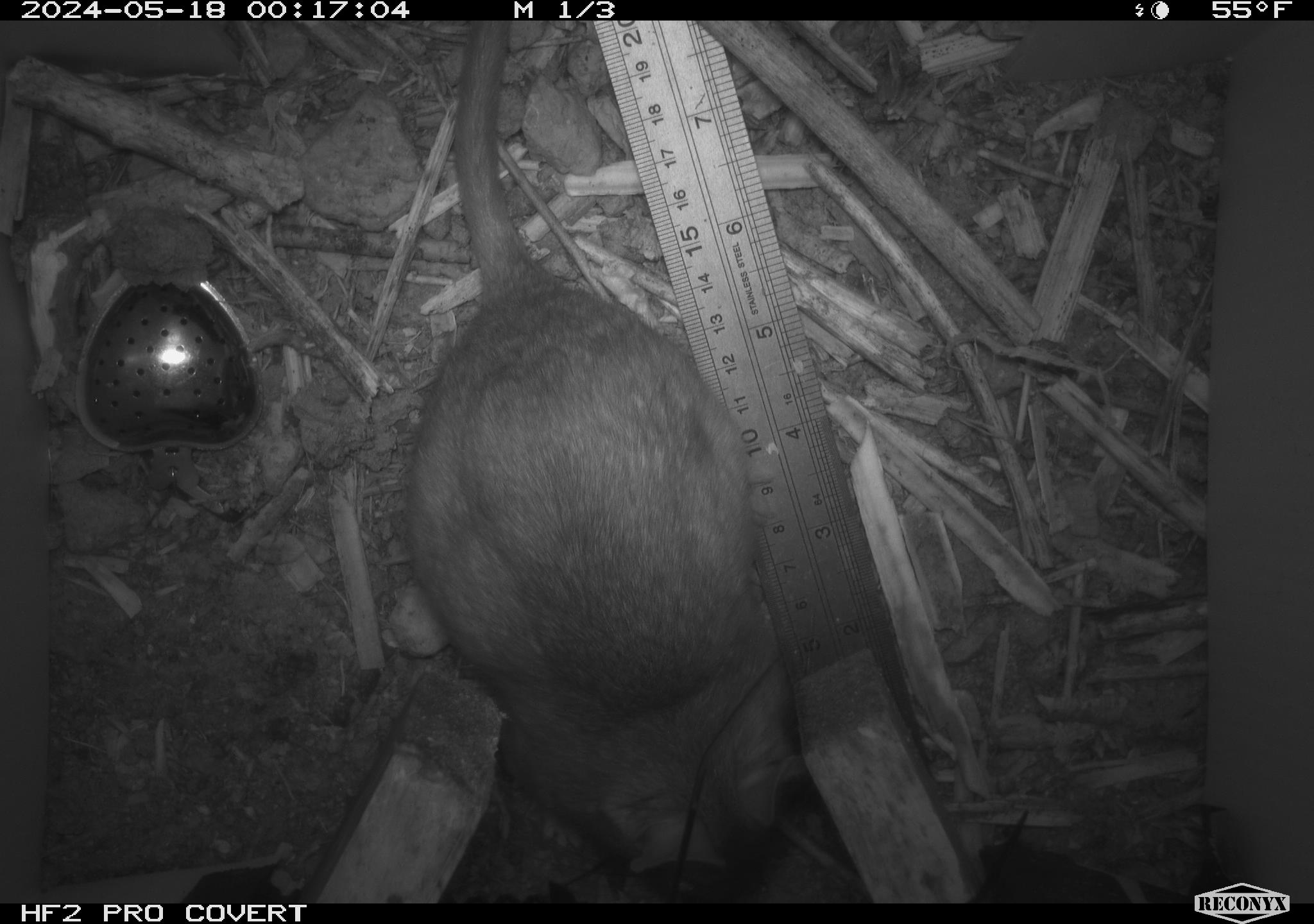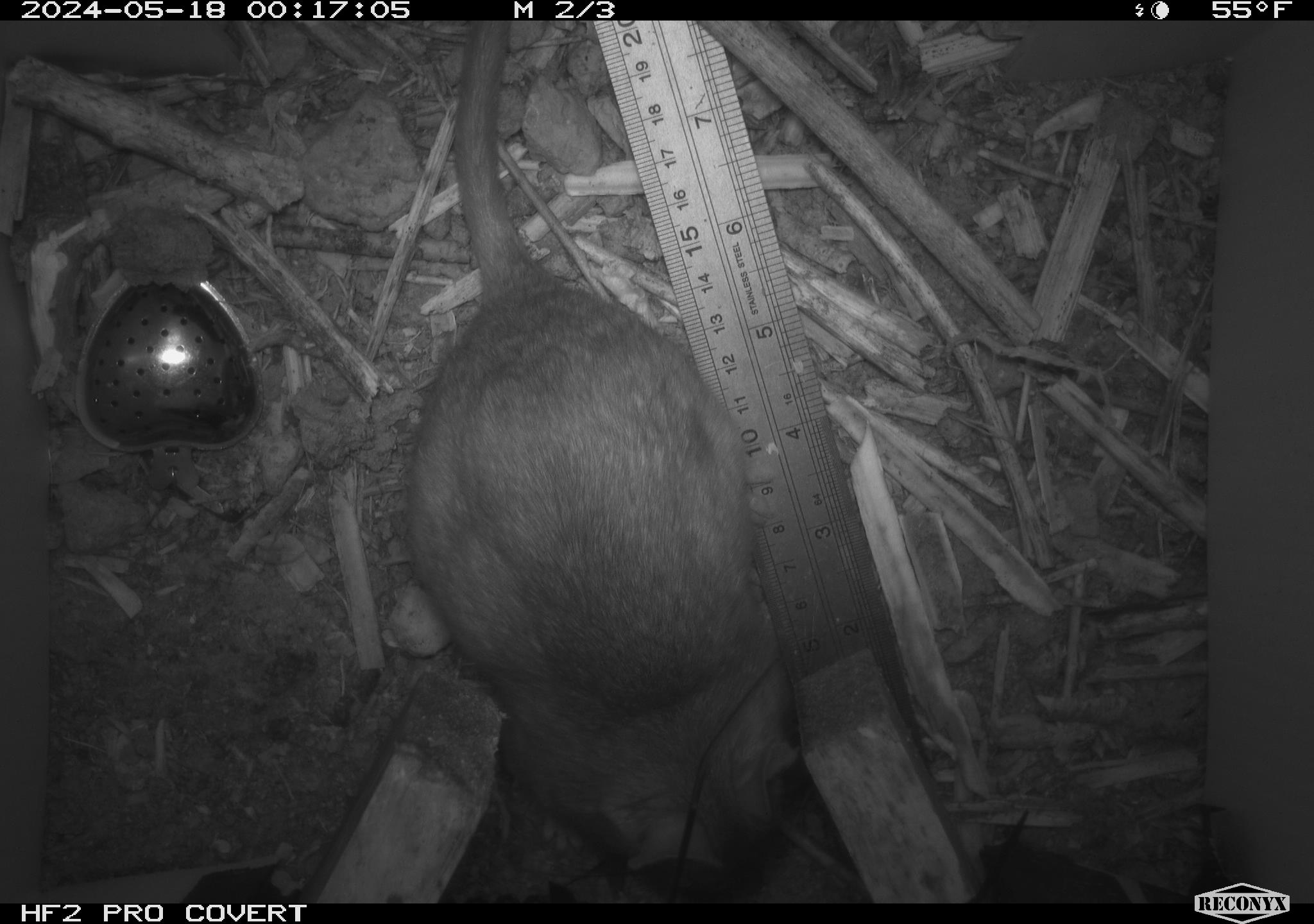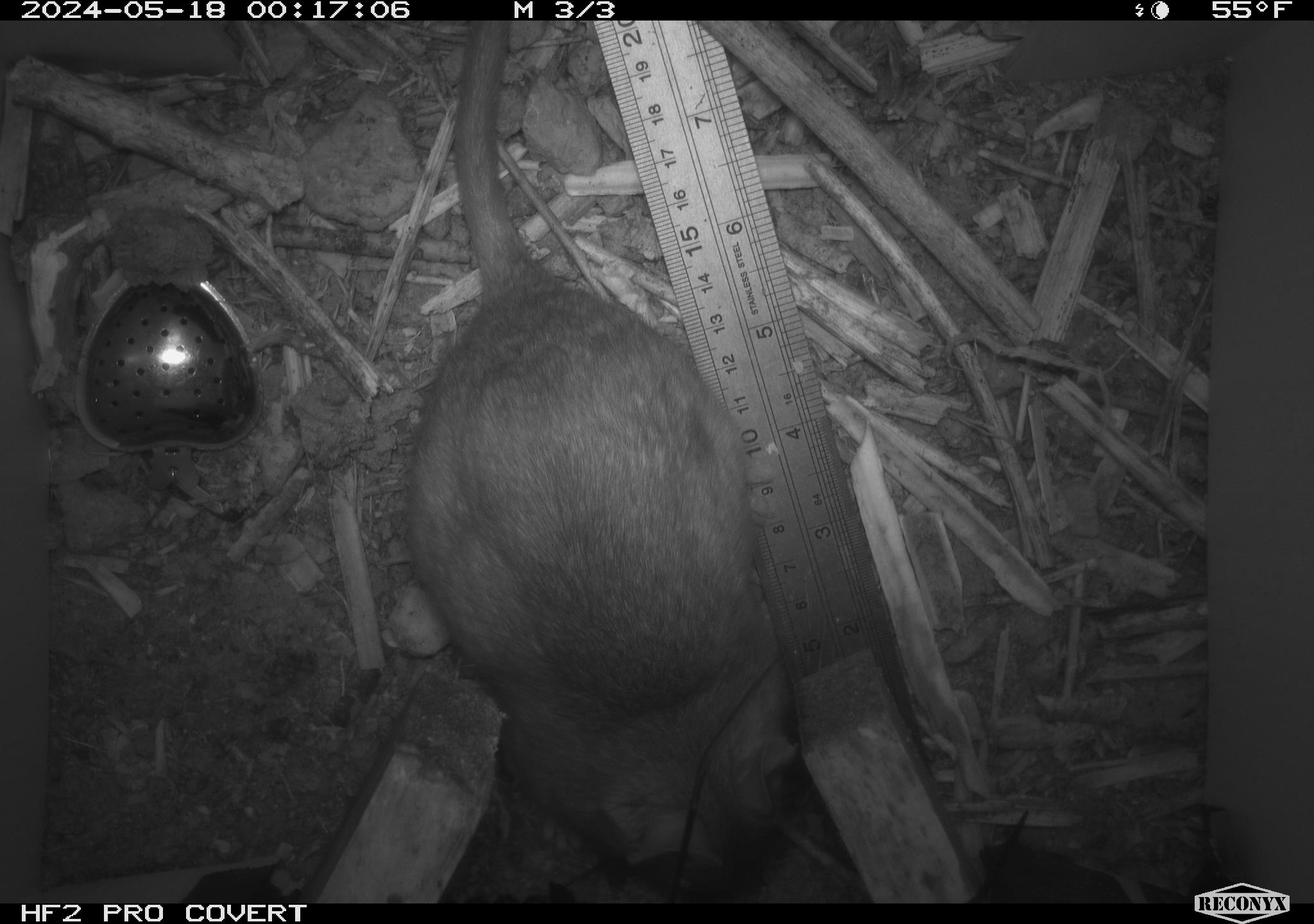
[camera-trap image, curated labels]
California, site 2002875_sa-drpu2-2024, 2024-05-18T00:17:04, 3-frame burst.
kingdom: Animalia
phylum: Chordata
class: Mammalia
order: Rodentia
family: Cricetidae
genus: Neotoma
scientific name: Neotoma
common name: pack rat or woodrat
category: neotoma species